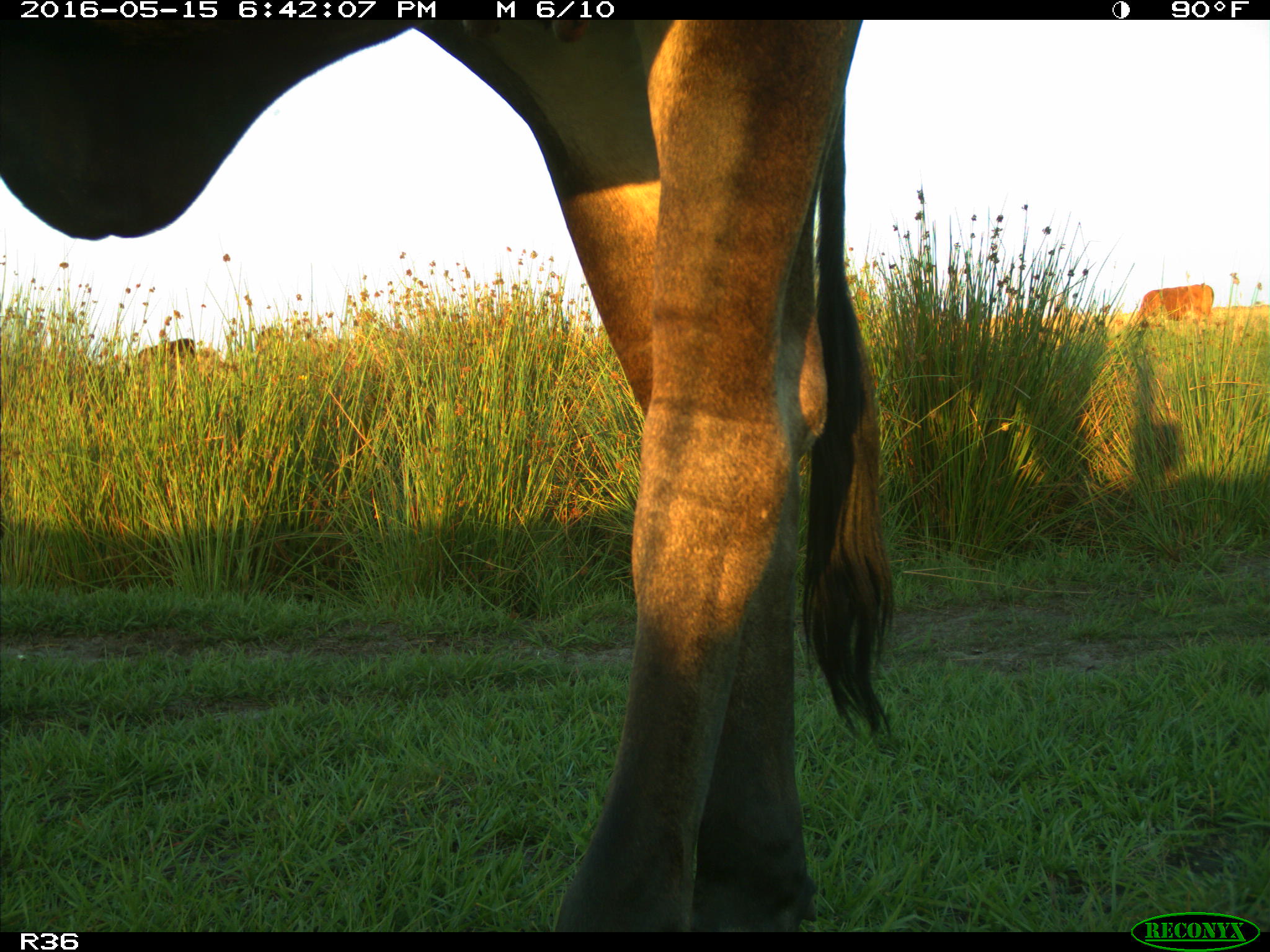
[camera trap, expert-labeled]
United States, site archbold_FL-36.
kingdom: Animalia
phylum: Chordata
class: Mammalia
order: Artiodactyla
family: Bovidae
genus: Bos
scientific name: Bos taurus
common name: domestic cow